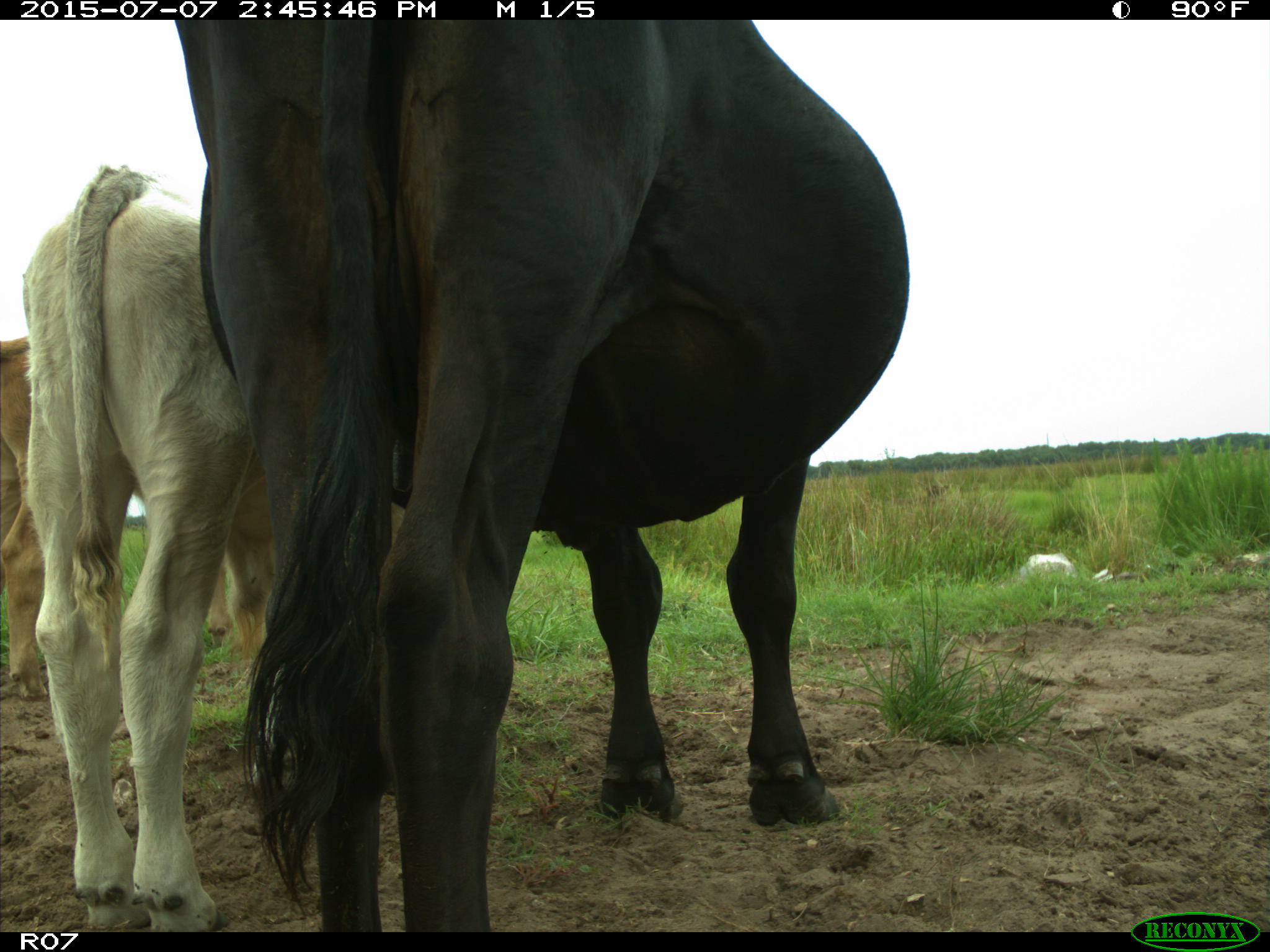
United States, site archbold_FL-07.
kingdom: Animalia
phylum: Chordata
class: Mammalia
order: Artiodactyla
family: Bovidae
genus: Bos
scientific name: Bos taurus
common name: domestic cow